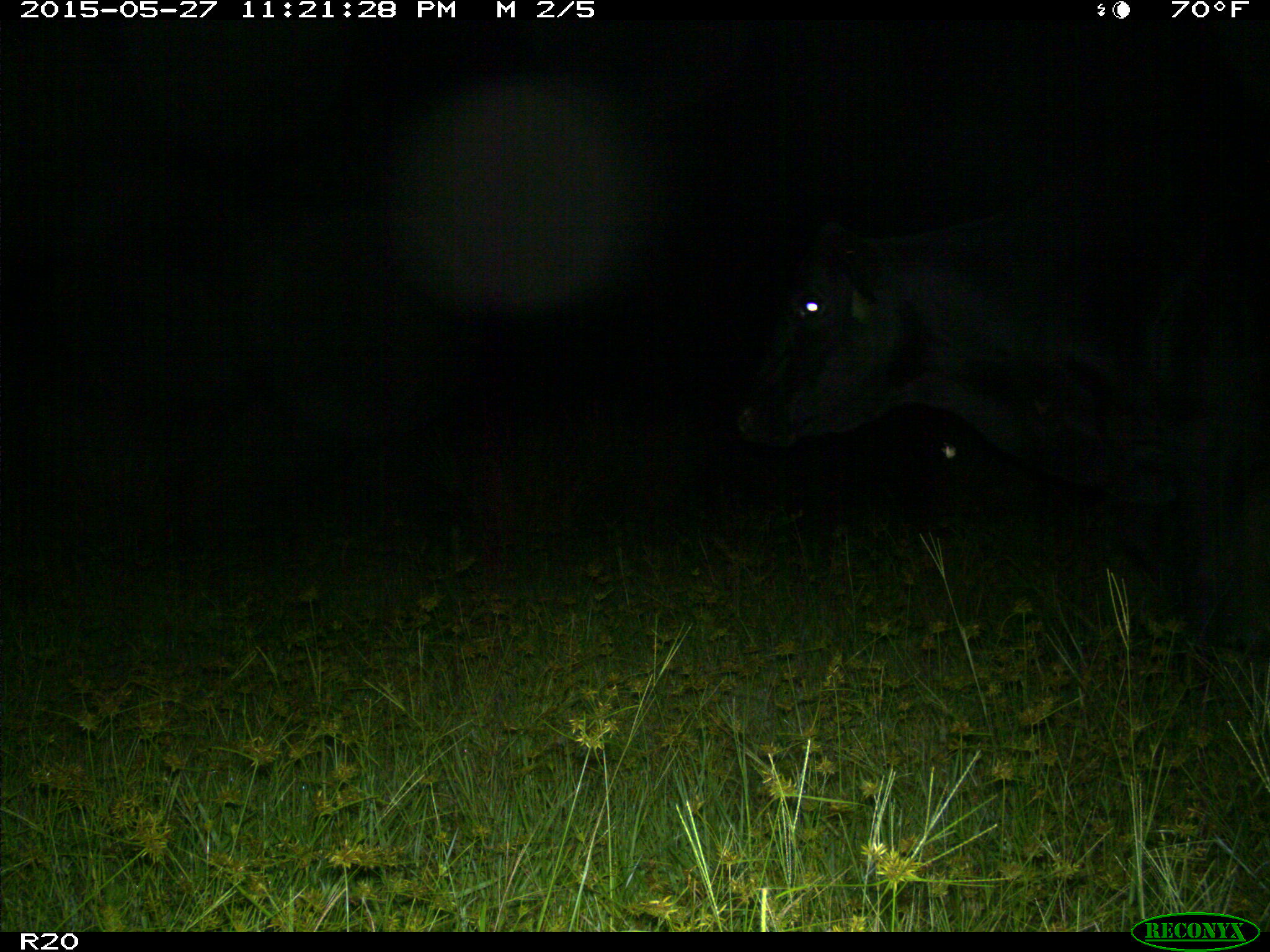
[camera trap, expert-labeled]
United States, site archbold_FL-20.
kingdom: Animalia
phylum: Chordata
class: Mammalia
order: Artiodactyla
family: Bovidae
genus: Bos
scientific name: Bos taurus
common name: domestic cow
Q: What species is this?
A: Bos taurus (domestic cow).